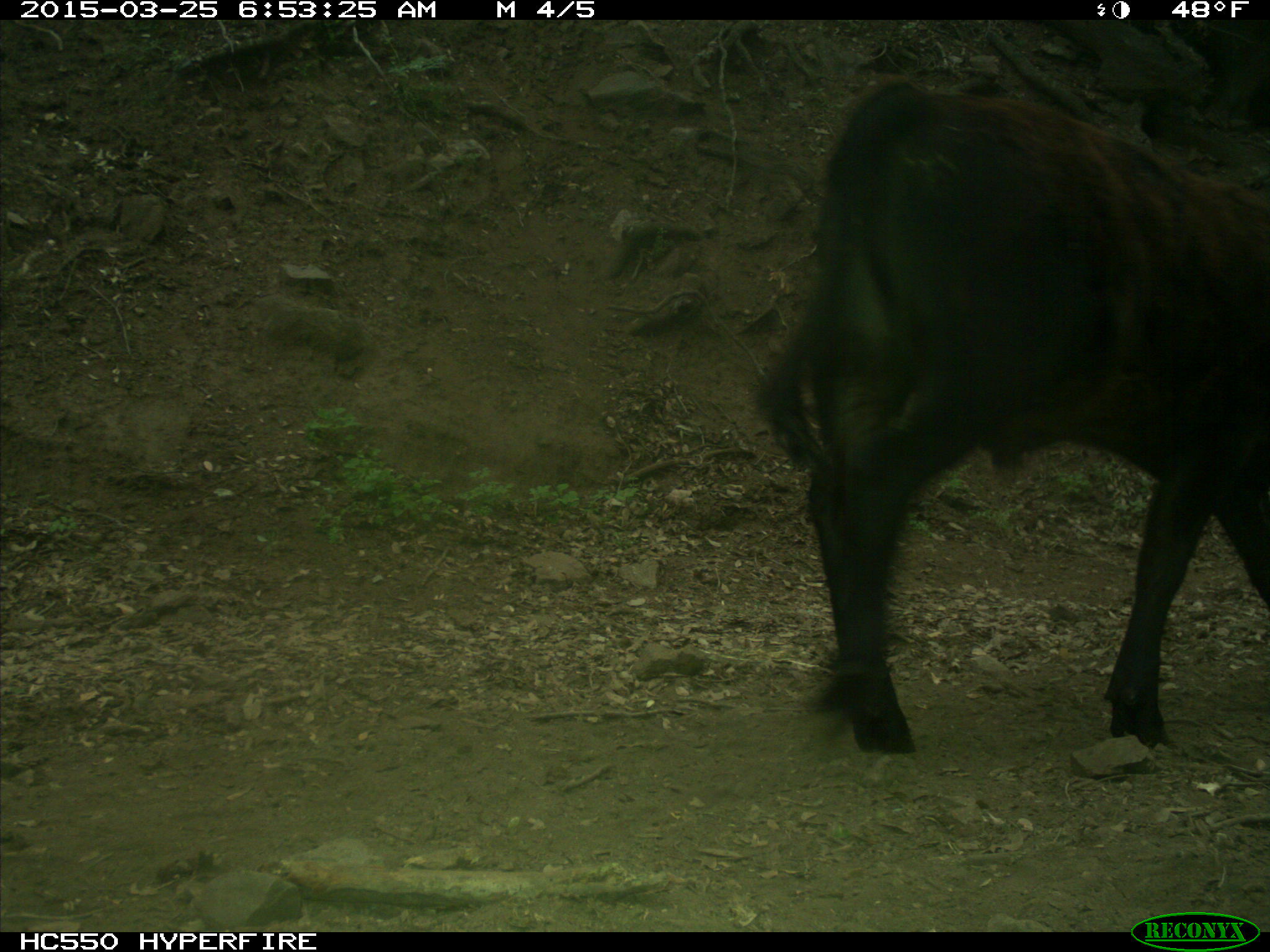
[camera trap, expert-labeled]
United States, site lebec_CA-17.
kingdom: Animalia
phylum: Chordata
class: Mammalia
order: Artiodactyla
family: Bovidae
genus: Bos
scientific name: Bos taurus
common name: domestic cow